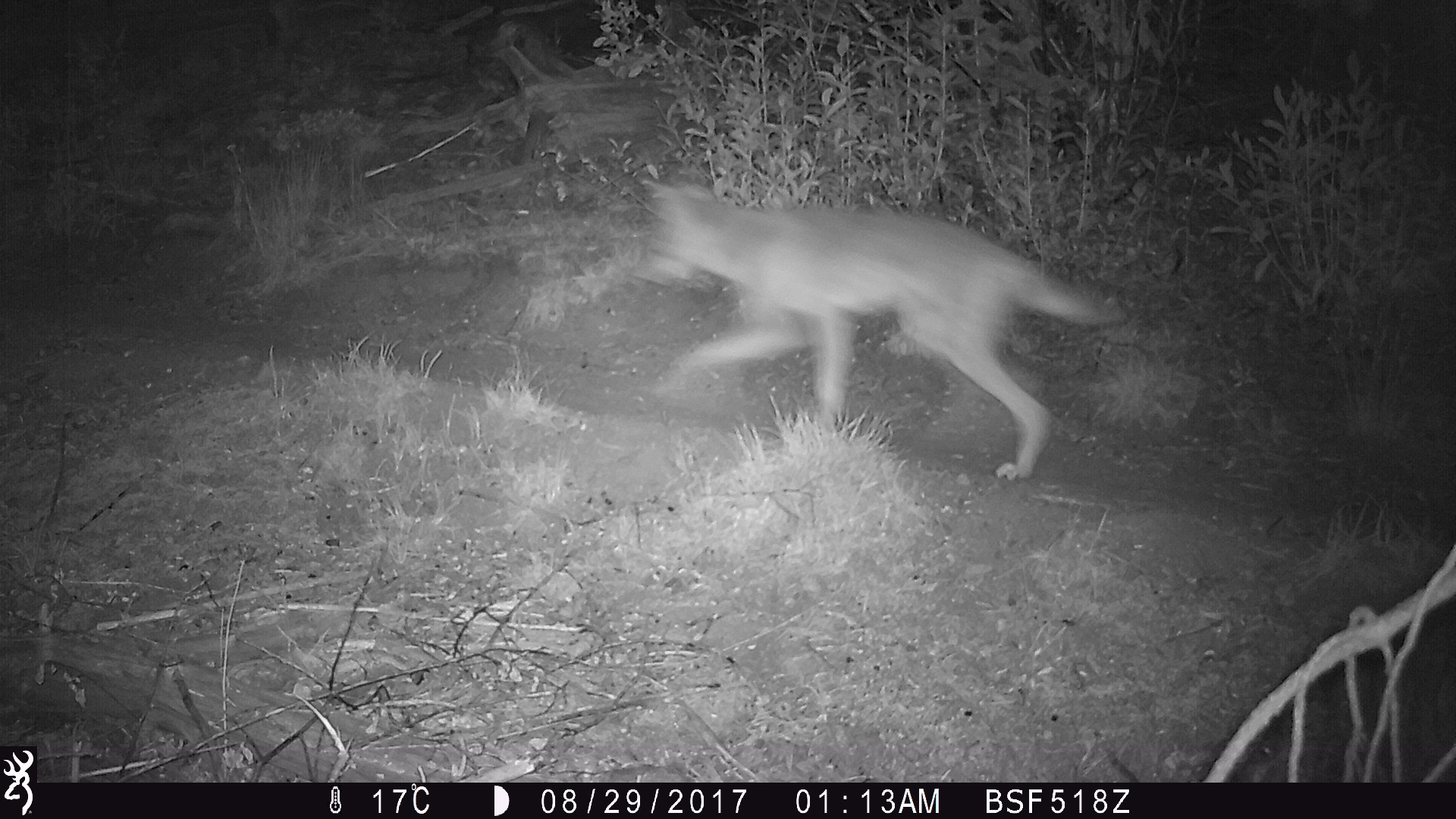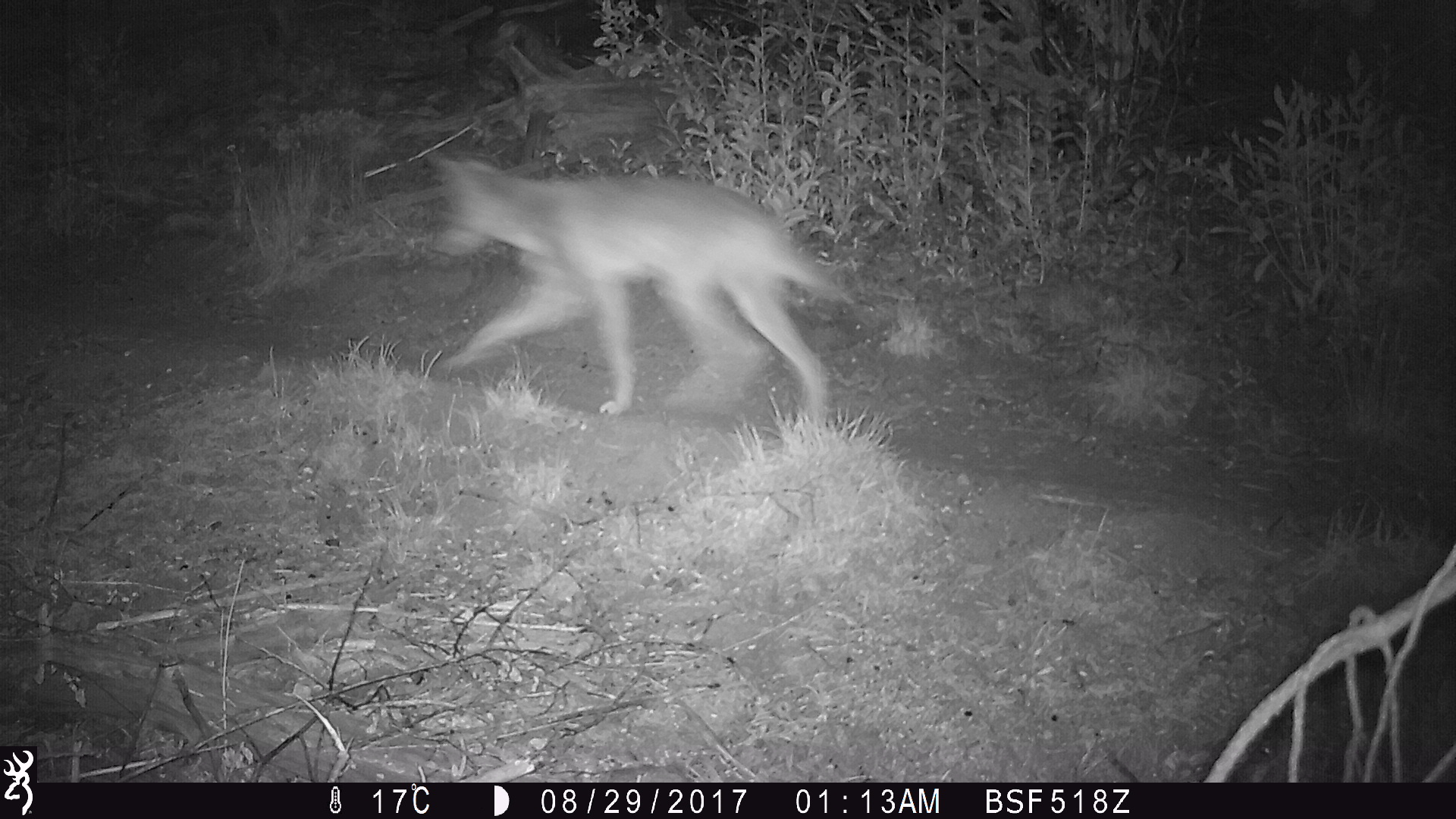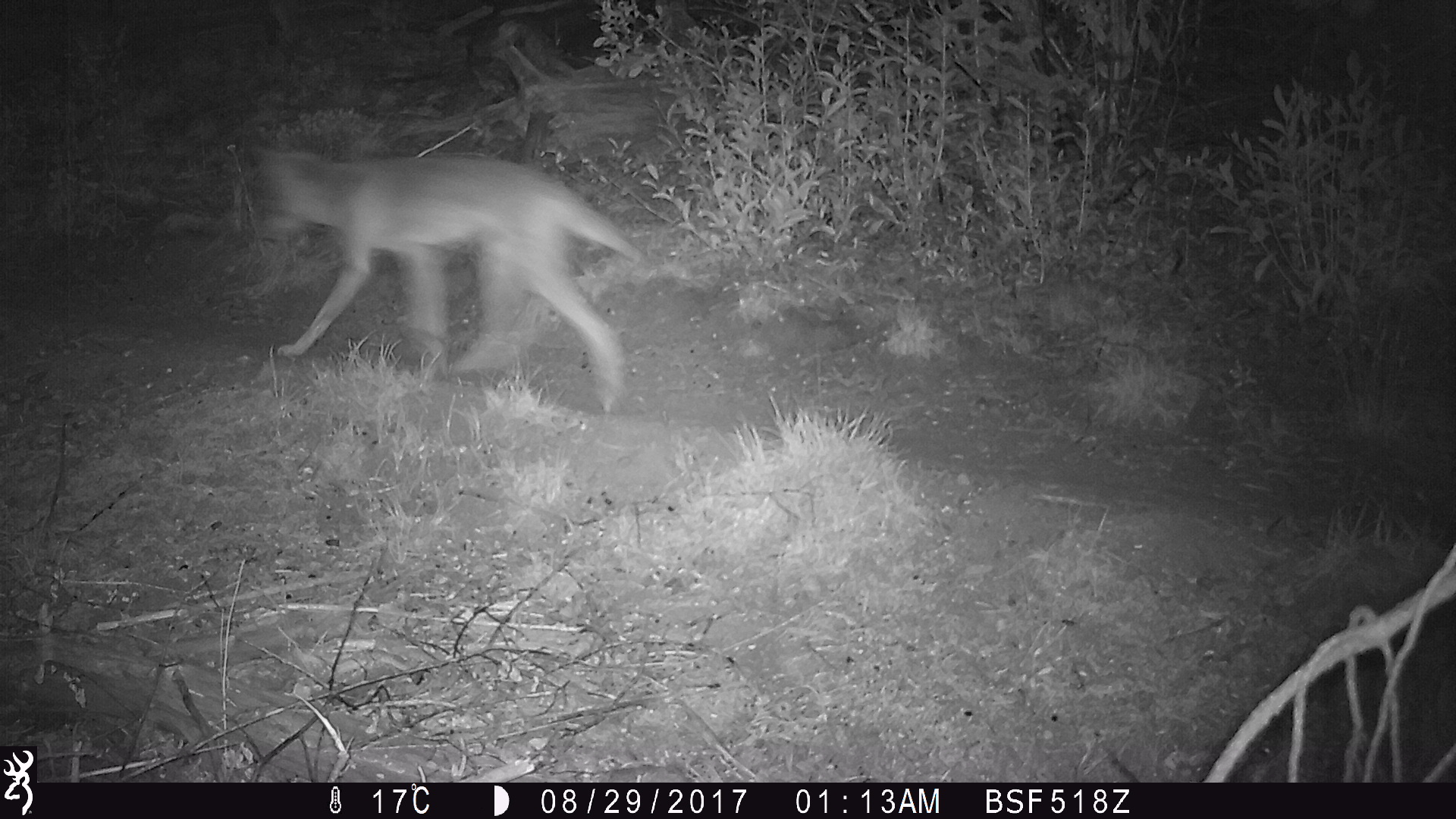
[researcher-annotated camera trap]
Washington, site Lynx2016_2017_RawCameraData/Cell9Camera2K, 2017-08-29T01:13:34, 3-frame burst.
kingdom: Animalia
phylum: Chordata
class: Mammalia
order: Carnivora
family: Canidae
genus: Canis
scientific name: Canis latrans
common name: coyote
Canis latrans (coyote). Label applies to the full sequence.